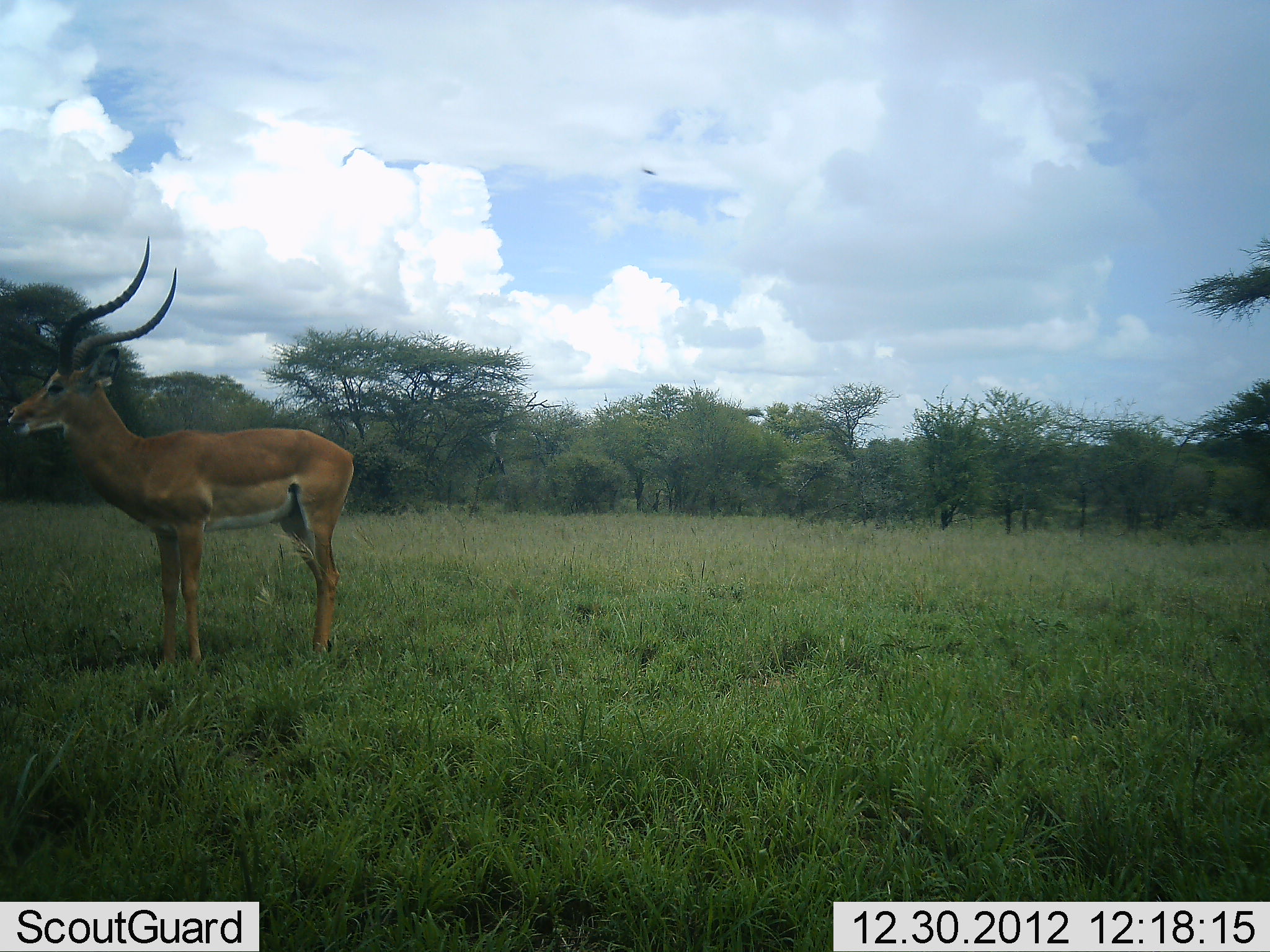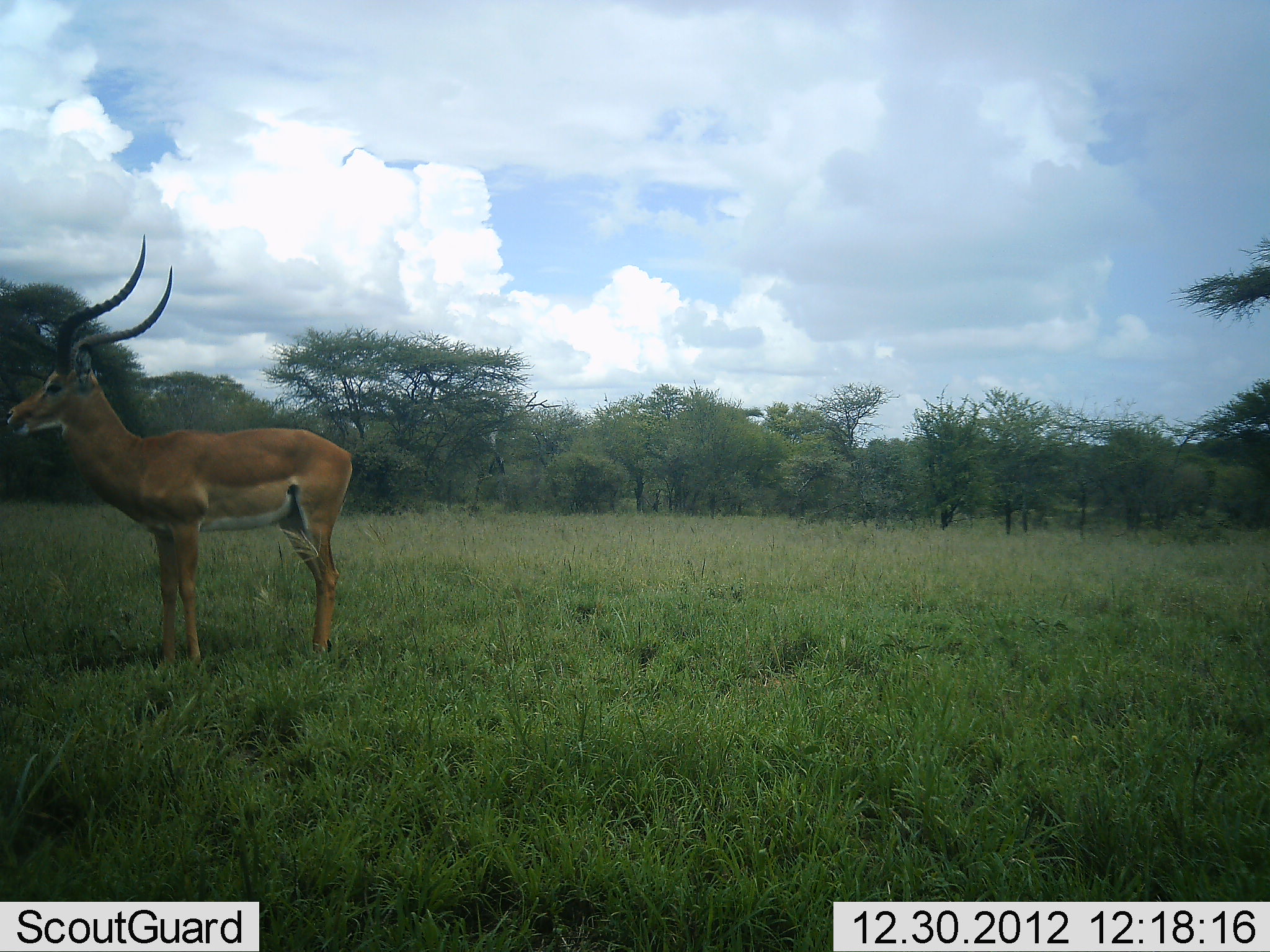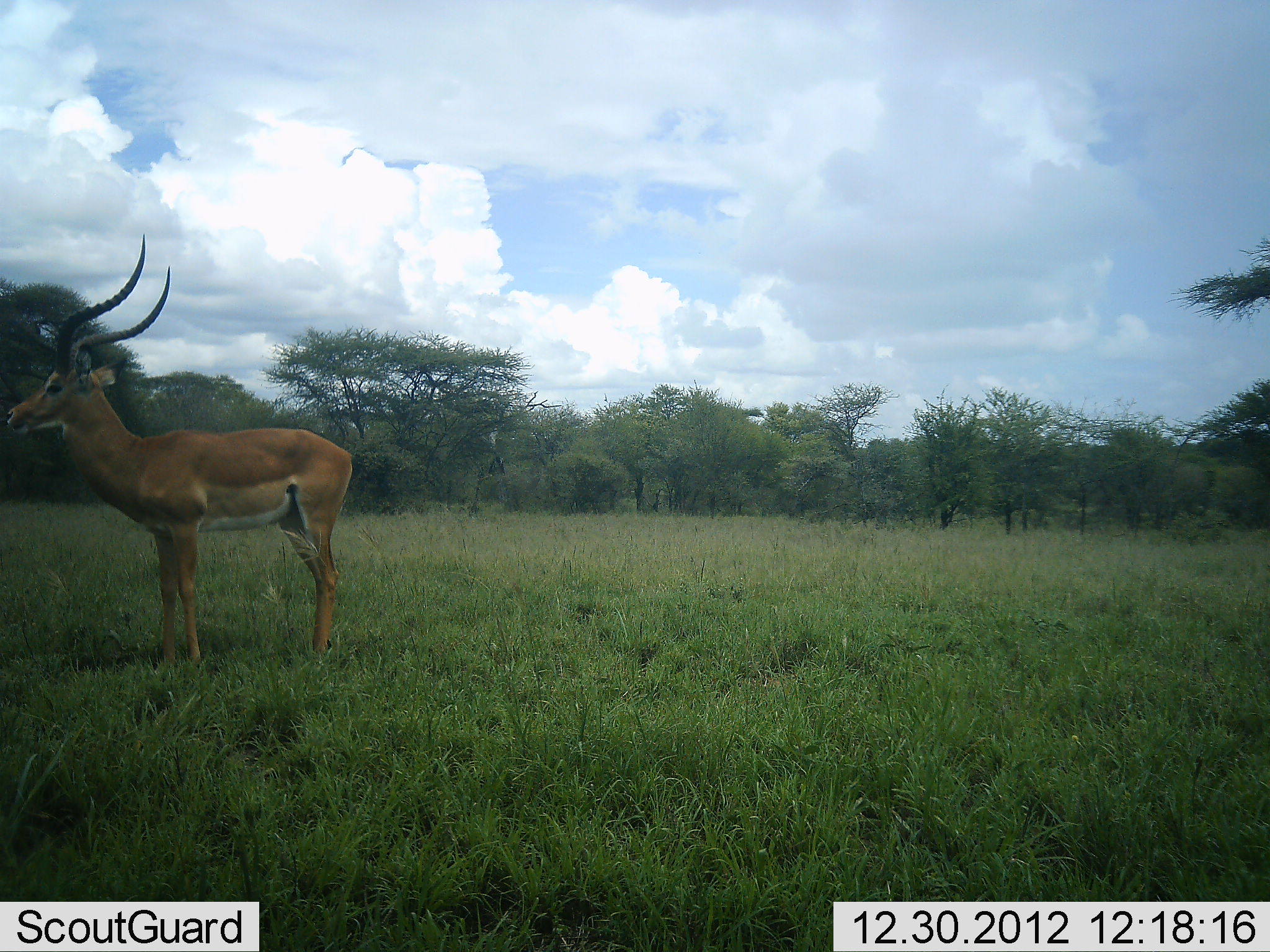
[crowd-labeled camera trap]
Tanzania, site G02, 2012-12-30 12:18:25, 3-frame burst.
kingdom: Animalia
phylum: Chordata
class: Mammalia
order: Artiodactyla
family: Bovidae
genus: Aepyceros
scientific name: Aepyceros melampus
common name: impala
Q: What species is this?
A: Impala (Aepyceros melampus).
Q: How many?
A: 1.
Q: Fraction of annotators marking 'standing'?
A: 100%.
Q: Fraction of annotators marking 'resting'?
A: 0%.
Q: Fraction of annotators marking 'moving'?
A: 0%.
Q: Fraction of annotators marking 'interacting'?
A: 0%.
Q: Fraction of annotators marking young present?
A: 0%.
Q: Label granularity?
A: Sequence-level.